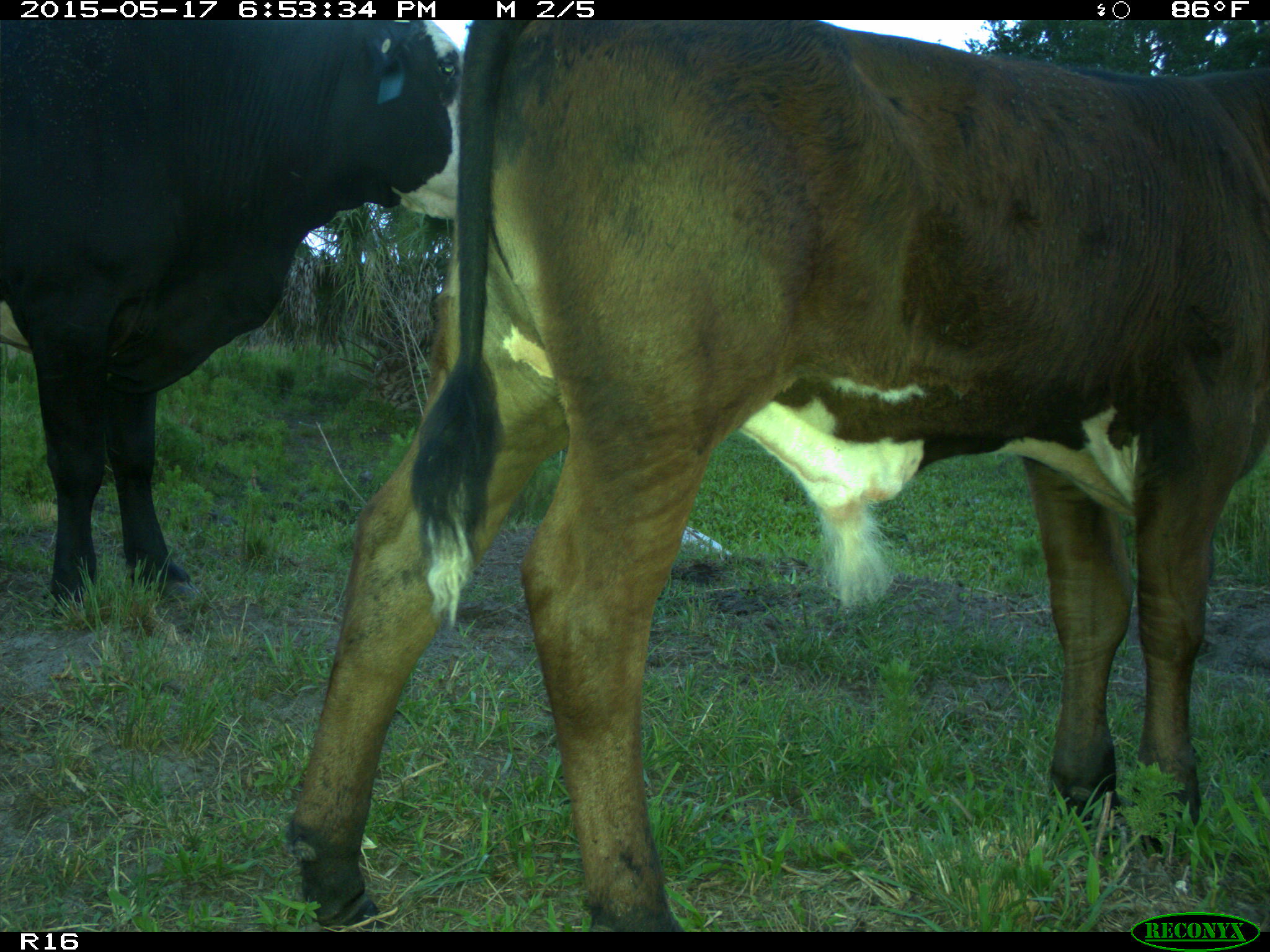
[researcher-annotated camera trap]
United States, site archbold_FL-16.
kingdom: Animalia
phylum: Chordata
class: Mammalia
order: Artiodactyla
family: Bovidae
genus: Bos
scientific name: Bos taurus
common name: domestic cow